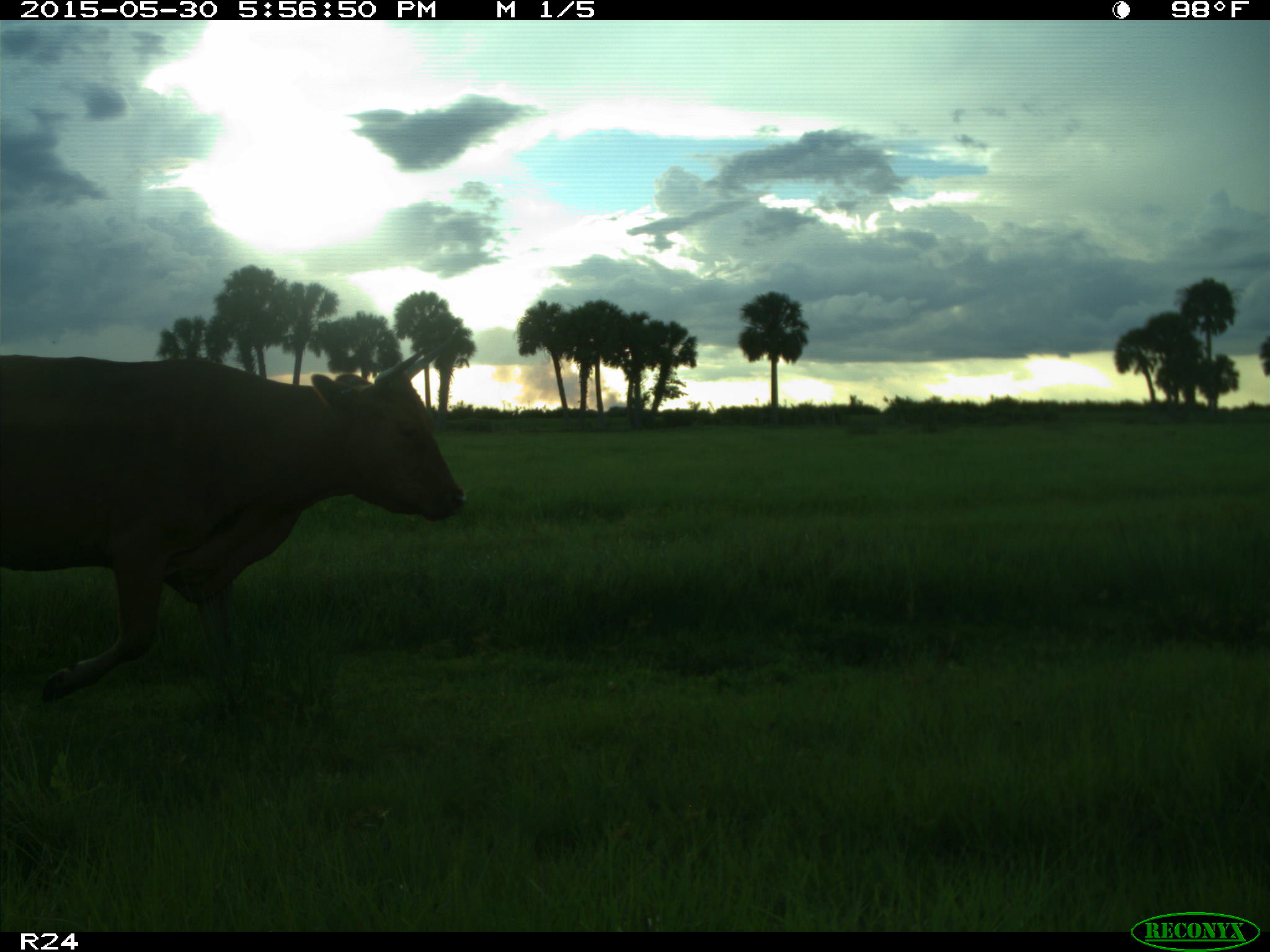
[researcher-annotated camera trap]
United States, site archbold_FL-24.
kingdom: Animalia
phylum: Chordata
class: Mammalia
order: Artiodactyla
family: Bovidae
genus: Bos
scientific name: Bos taurus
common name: domestic cow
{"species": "Bos taurus (domestic cow)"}